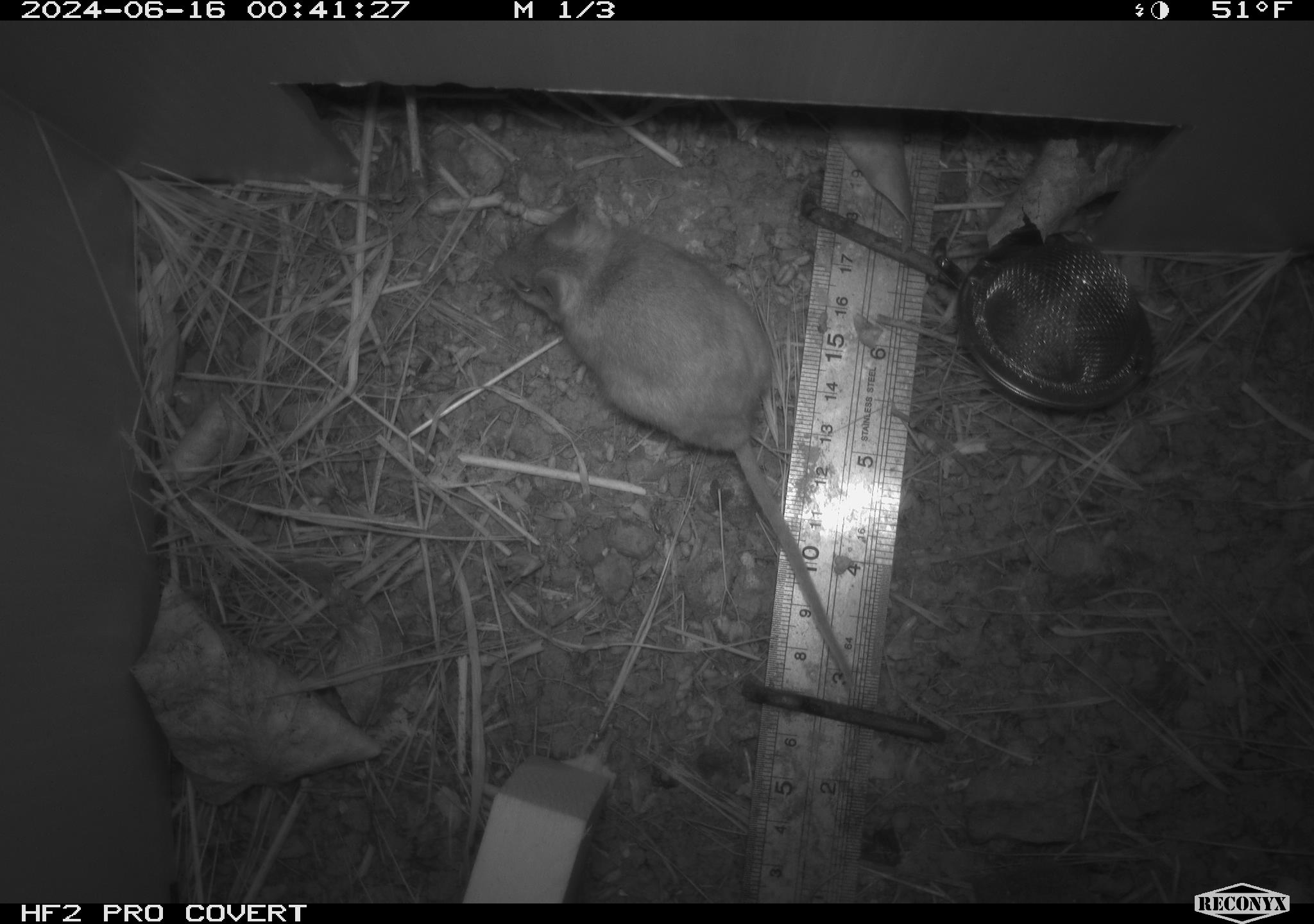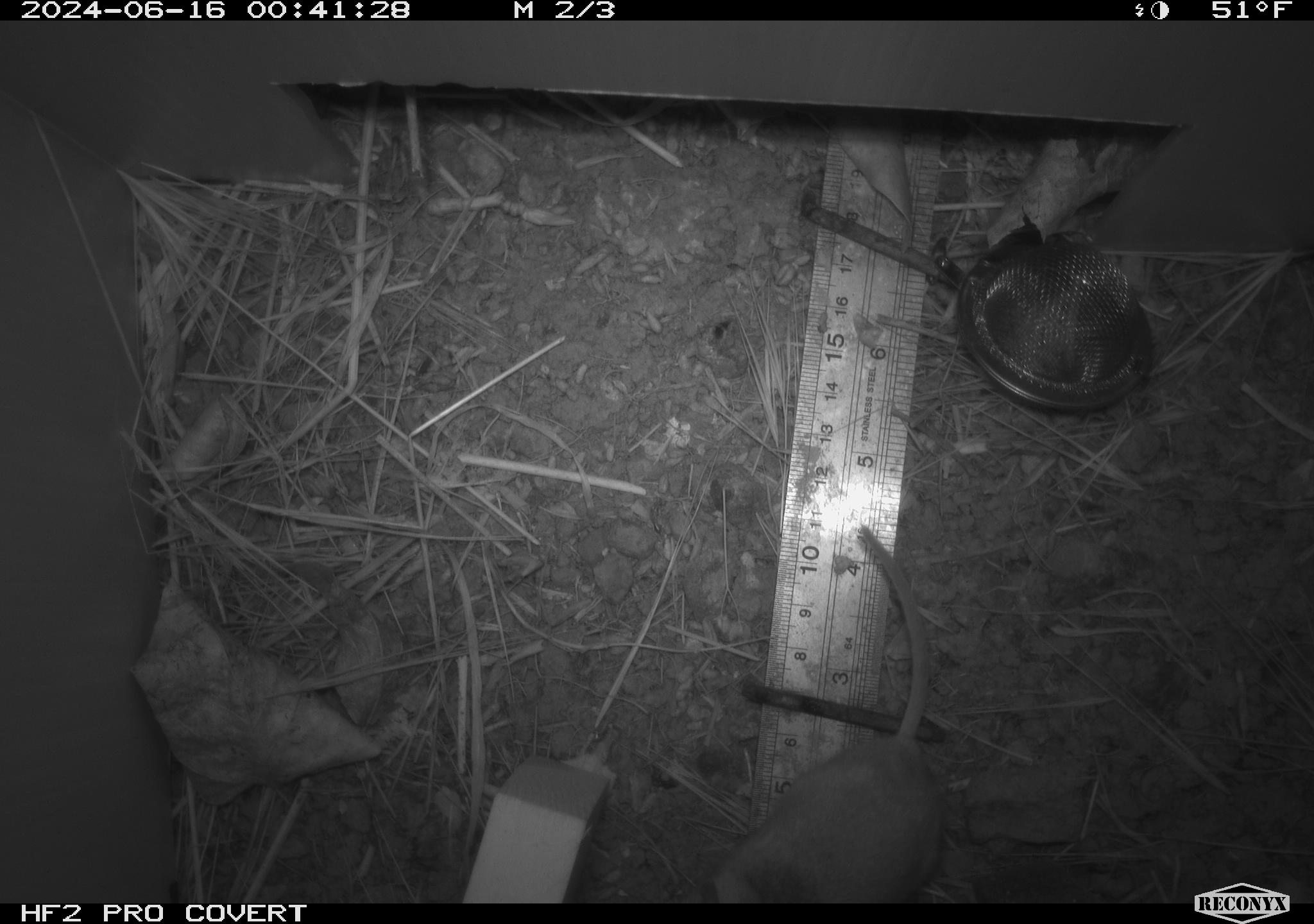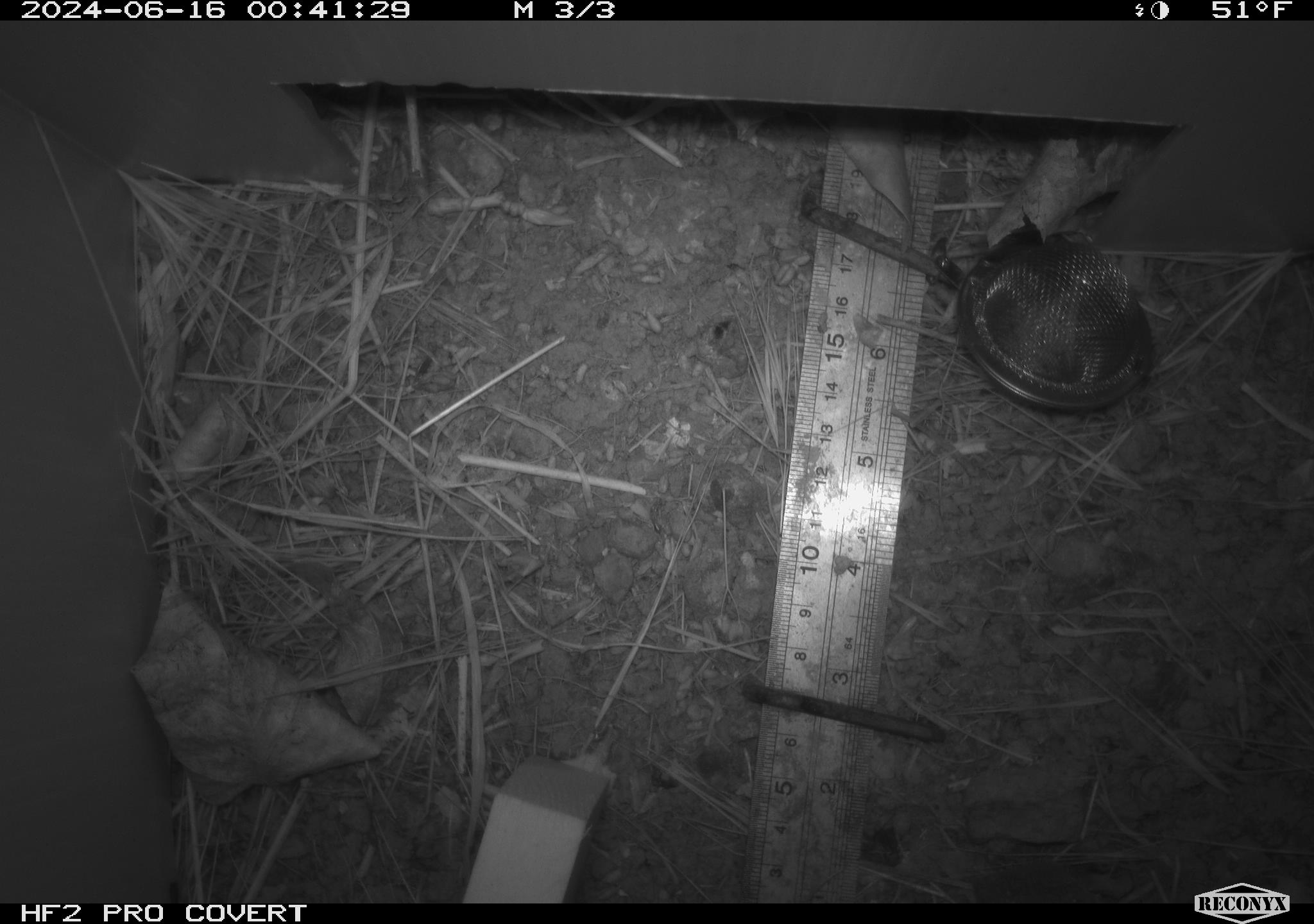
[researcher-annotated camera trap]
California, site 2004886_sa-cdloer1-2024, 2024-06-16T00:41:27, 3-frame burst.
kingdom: Animalia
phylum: Chordata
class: Mammalia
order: Rodentia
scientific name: Rodentia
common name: mouse species